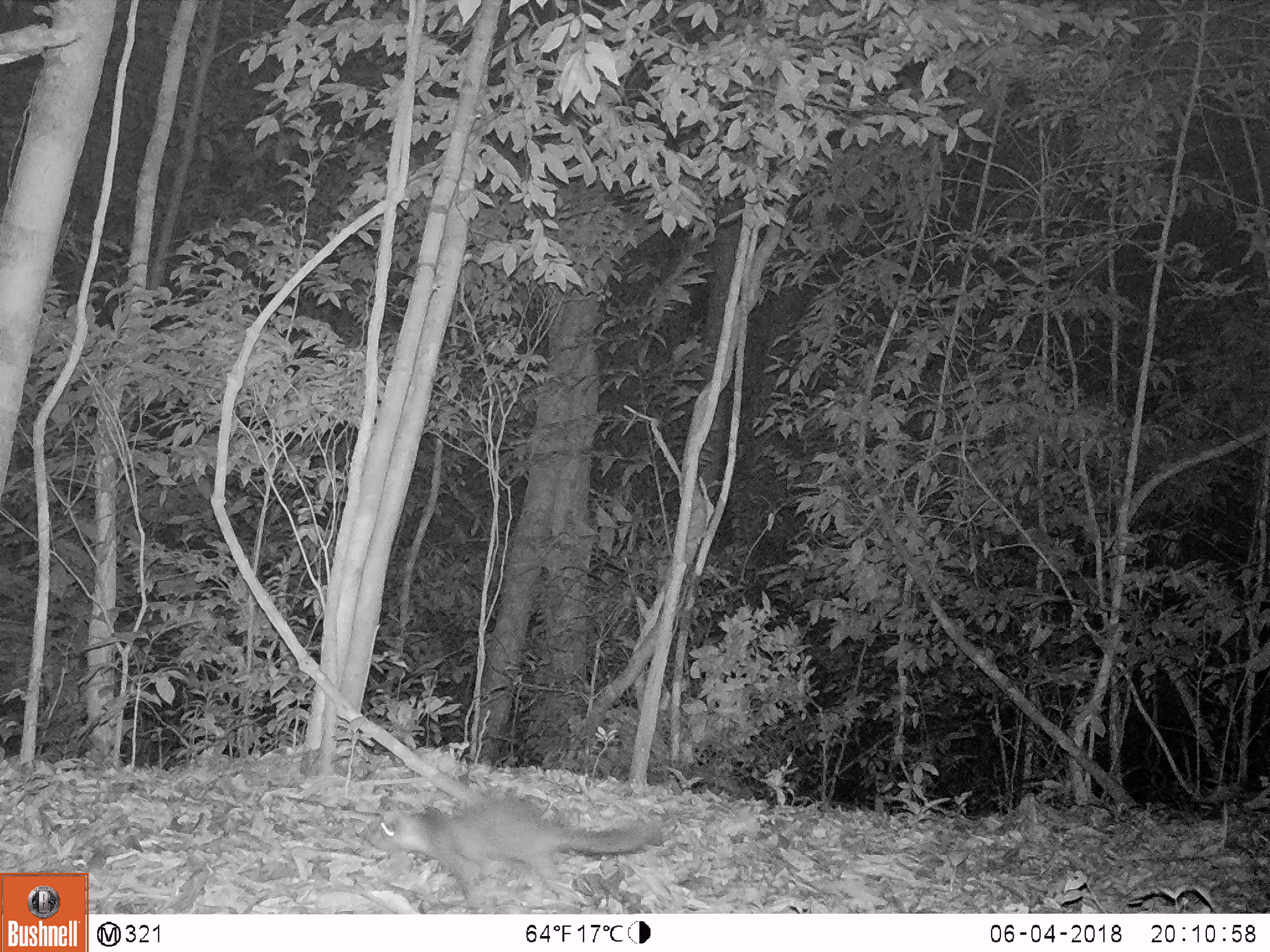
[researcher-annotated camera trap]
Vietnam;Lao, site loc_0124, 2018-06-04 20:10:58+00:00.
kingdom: Animalia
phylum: Chordata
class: Mammalia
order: Carnivora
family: Mustelidae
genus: Melogale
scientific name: Melogale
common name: ferret badger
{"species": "ferret badger (Melogale)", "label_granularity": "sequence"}